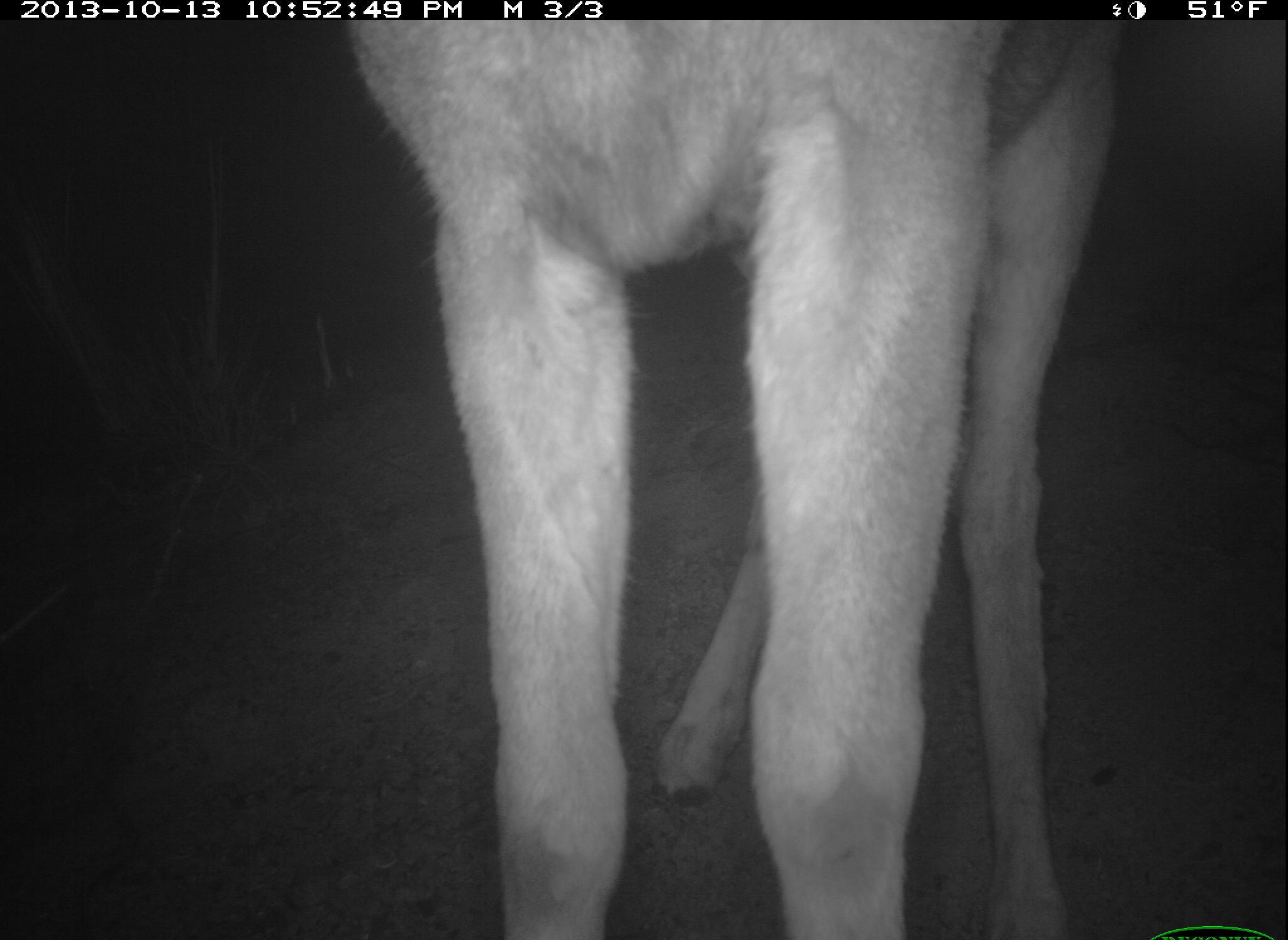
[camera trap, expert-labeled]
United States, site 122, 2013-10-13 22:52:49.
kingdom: Animalia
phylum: Chordata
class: Mammalia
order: Artiodactyla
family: Cervidae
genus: Odocoileus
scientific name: Odocoileus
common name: deer